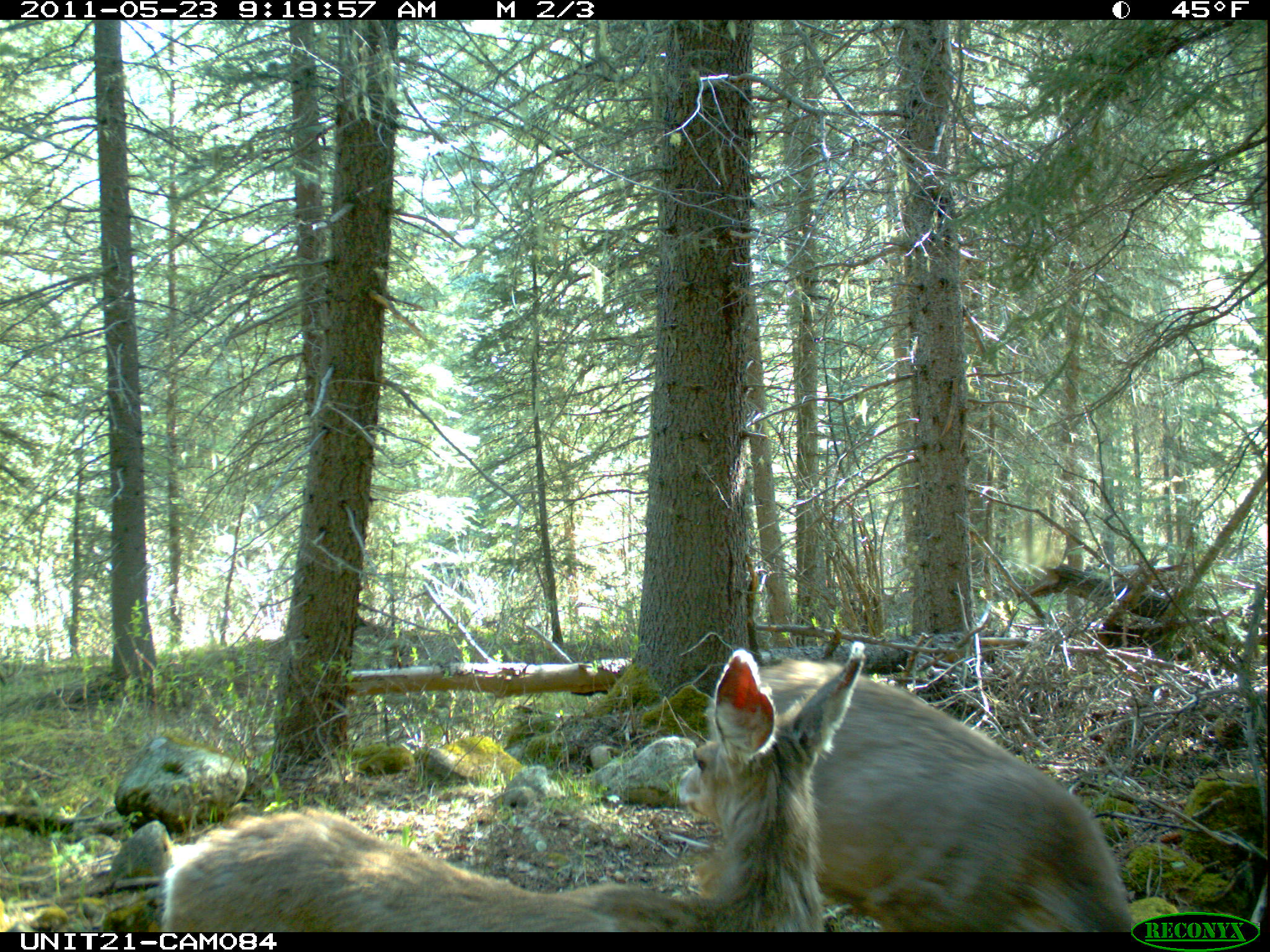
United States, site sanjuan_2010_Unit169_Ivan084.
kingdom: Animalia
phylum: Chordata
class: Mammalia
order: Artiodactyla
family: Cervidae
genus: Odocoileus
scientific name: Odocoileus hemionus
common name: mule deer